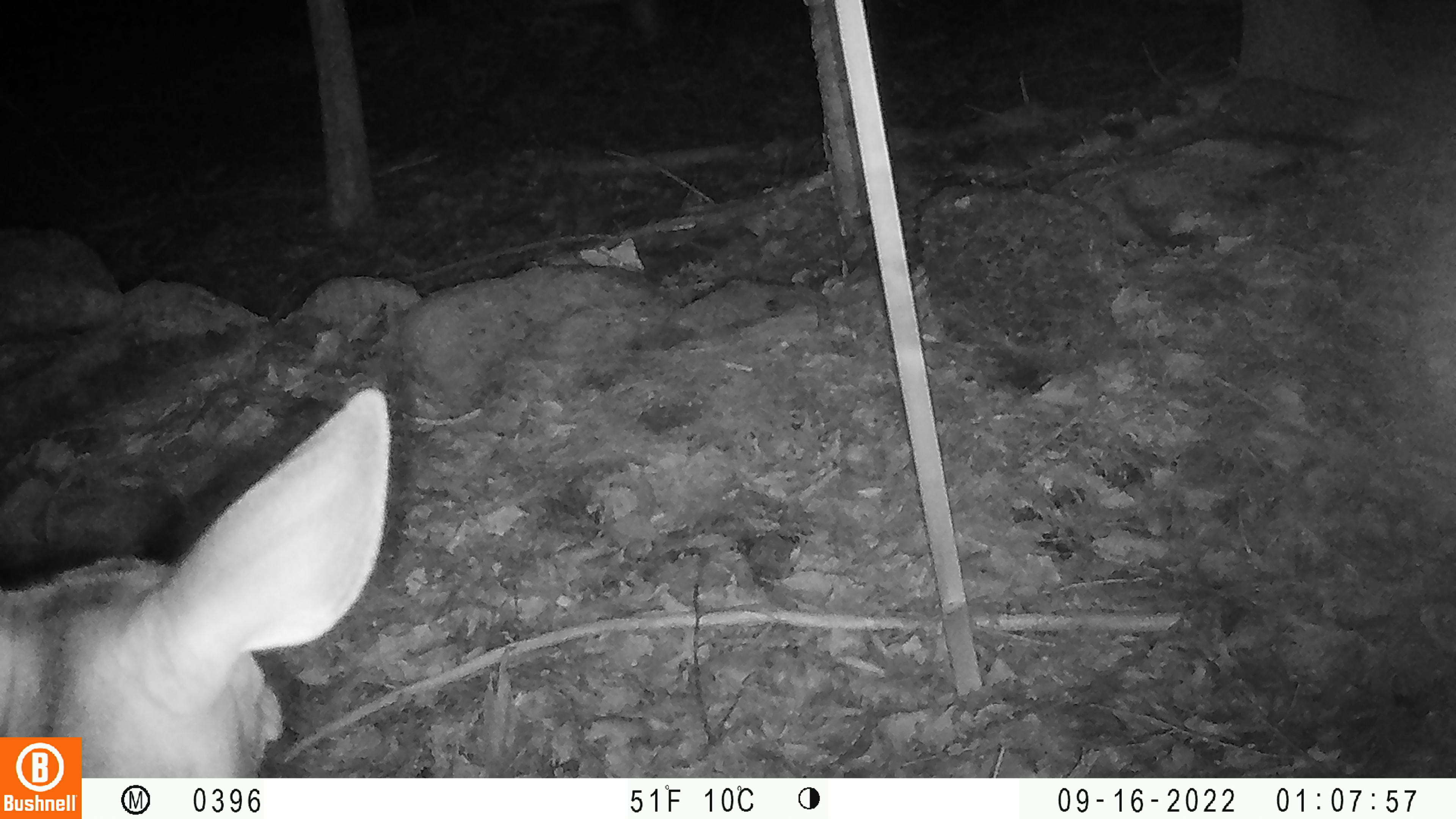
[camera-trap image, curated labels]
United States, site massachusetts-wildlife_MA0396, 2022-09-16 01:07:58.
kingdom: Animalia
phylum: Chordata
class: Mammalia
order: Artiodactyla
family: Cervidae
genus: Odocoileus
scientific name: Odocoileus virginianus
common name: white-tailed deer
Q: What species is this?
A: White-tailed deer (Odocoileus virginianus).